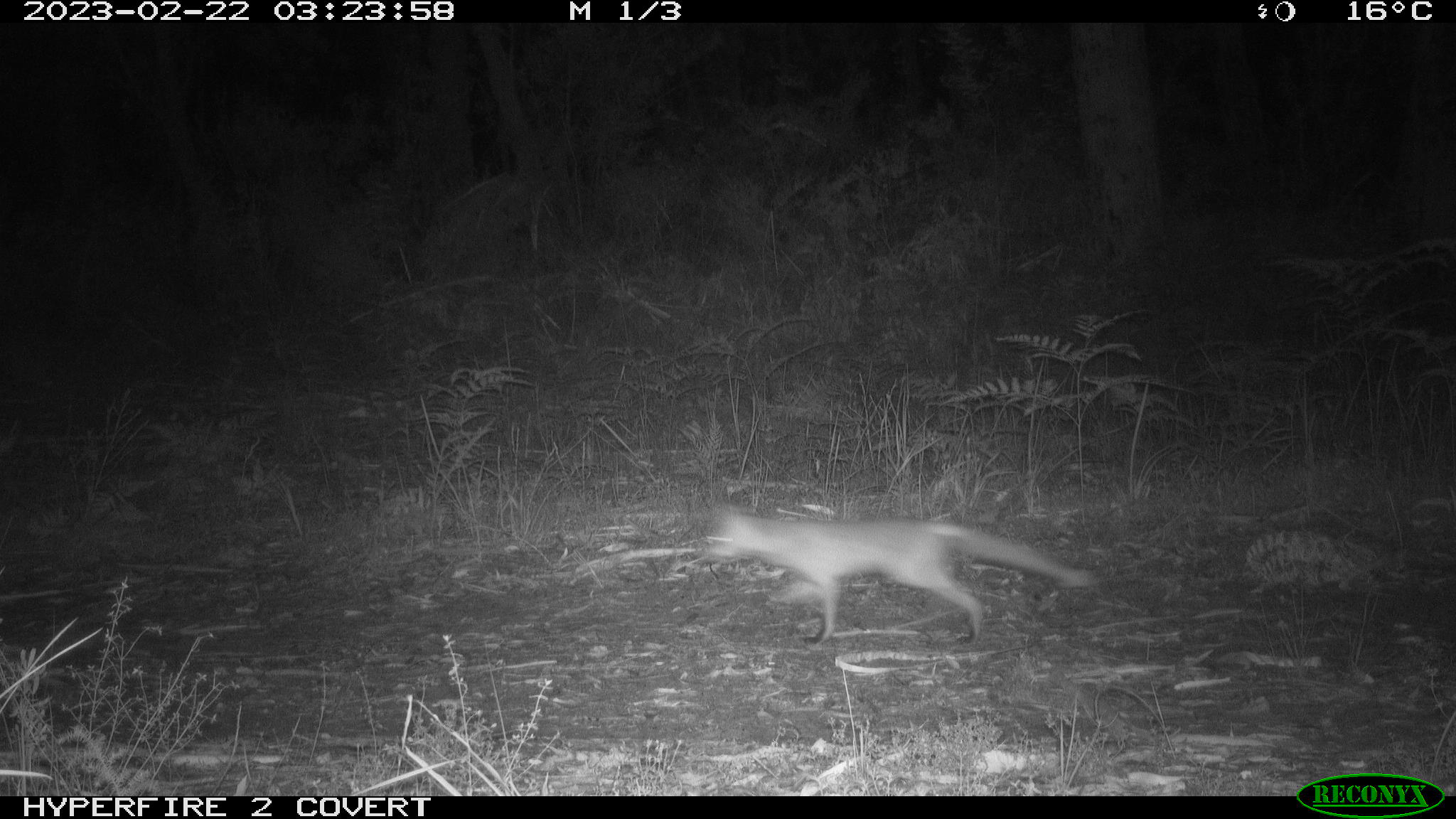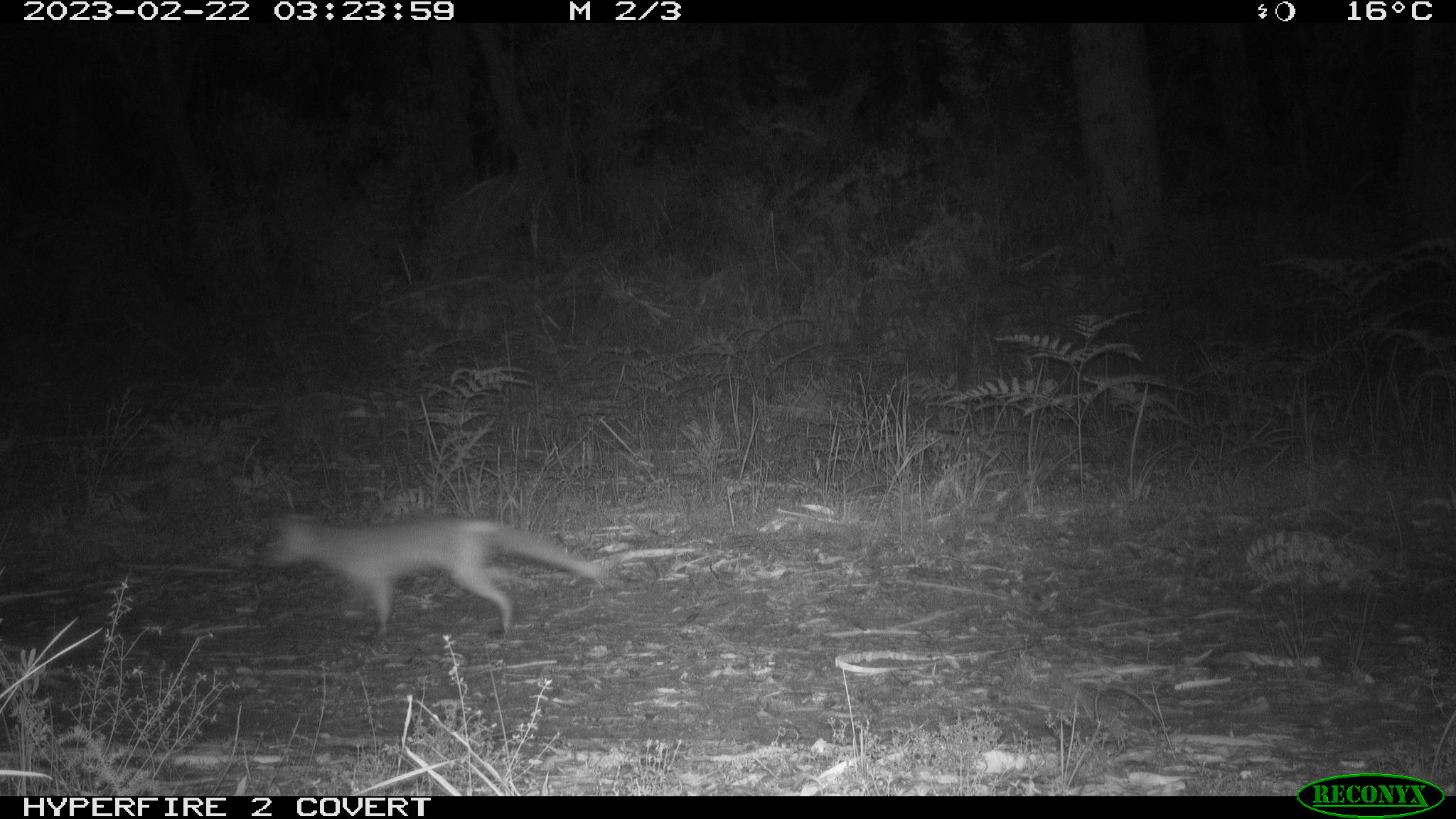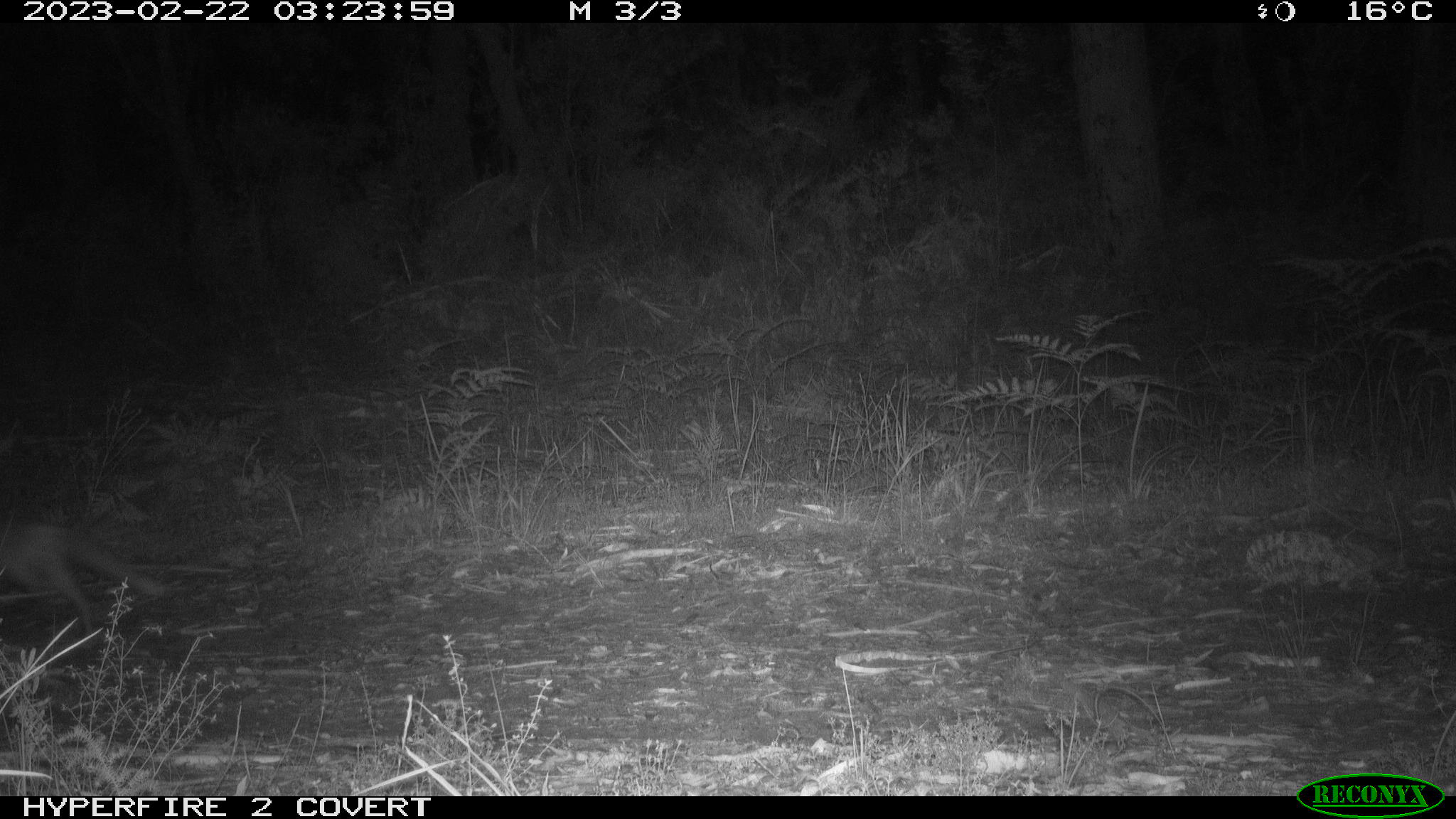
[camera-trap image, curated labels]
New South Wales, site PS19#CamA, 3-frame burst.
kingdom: Animalia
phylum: Chordata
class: Mammalia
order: Carnivora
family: Canidae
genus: Vulpes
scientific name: Vulpes vulpes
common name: red fox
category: fox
Fox (red fox) (Vulpes vulpes).